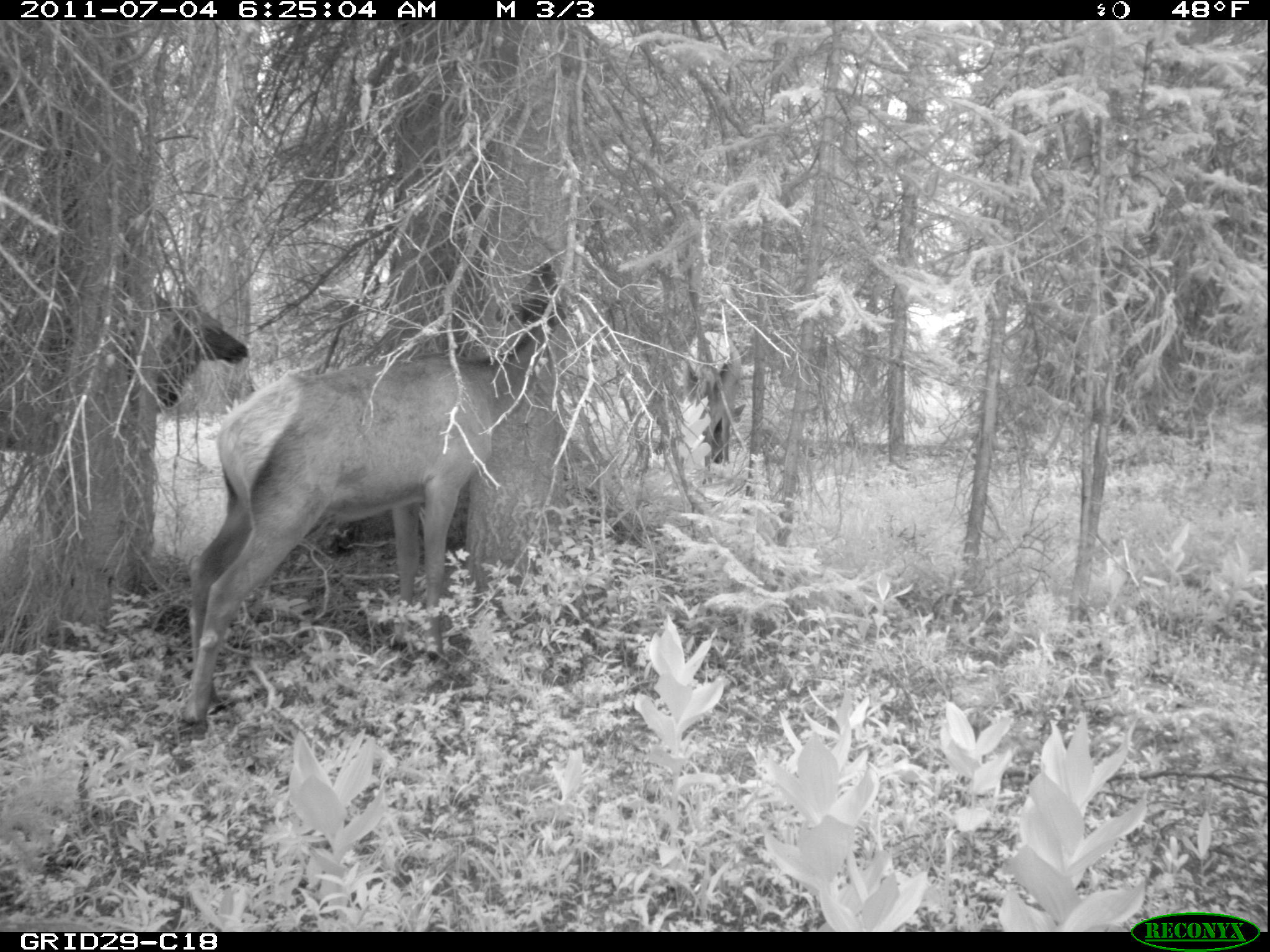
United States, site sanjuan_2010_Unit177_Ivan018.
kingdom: Animalia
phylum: Chordata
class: Mammalia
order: Artiodactyla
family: Cervidae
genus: Cervus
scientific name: Cervus elaphus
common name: red deer